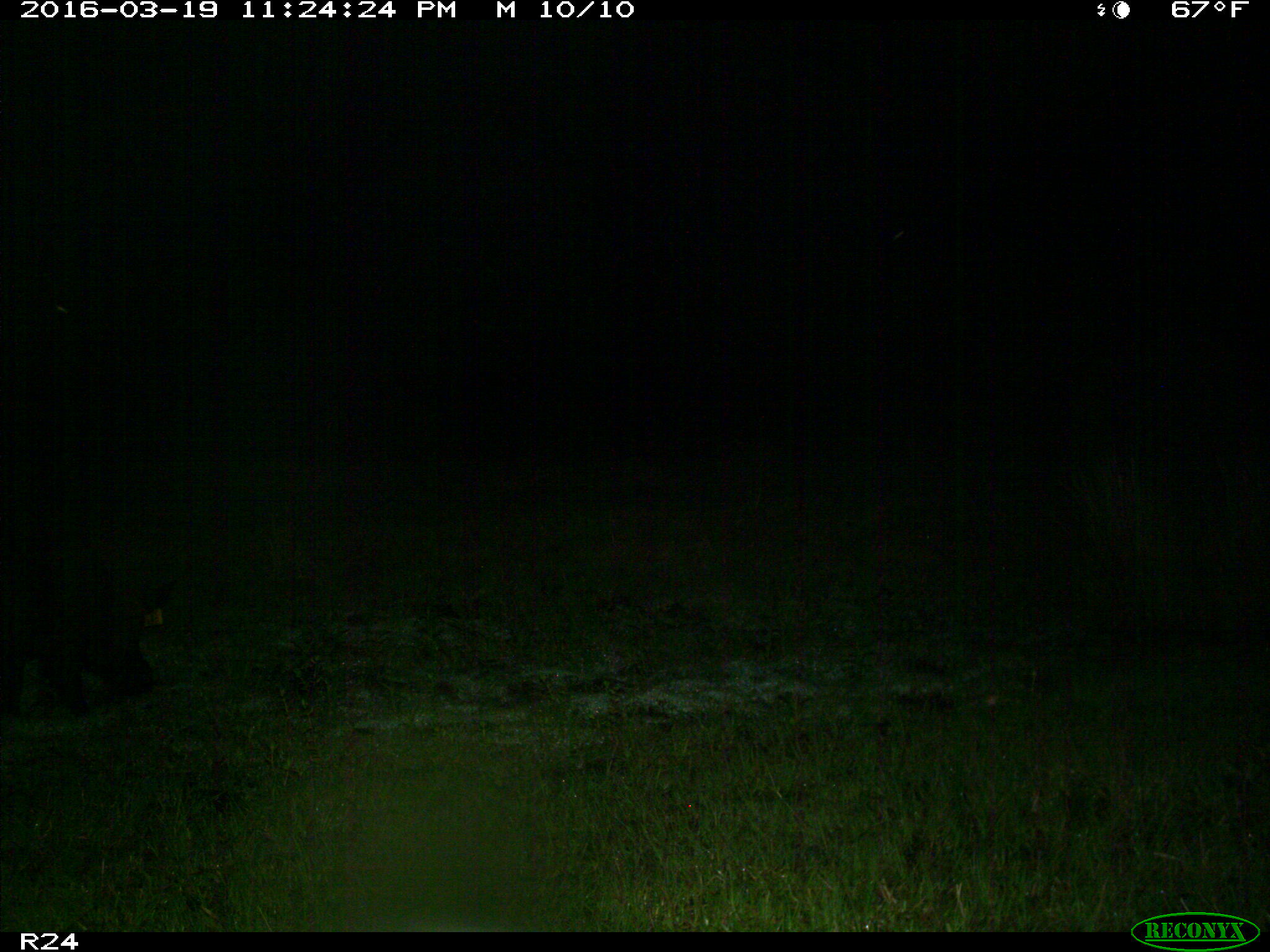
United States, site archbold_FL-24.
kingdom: Animalia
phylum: Chordata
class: Mammalia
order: Artiodactyla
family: Suidae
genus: Sus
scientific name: Sus scrofa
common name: wild boar